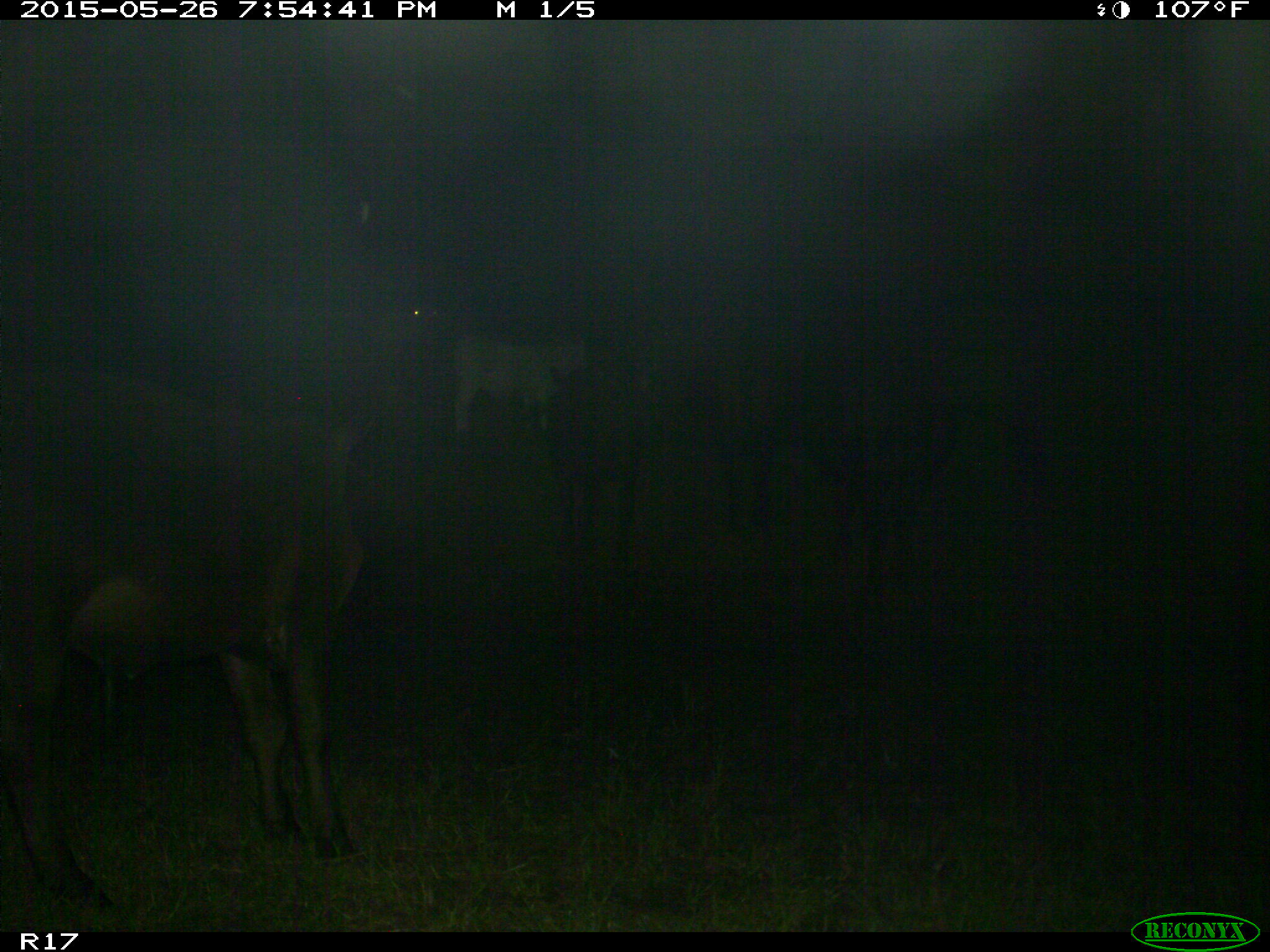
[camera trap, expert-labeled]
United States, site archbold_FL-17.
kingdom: Animalia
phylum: Chordata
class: Mammalia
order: Artiodactyla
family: Bovidae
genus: Bos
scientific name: Bos taurus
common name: domestic cow